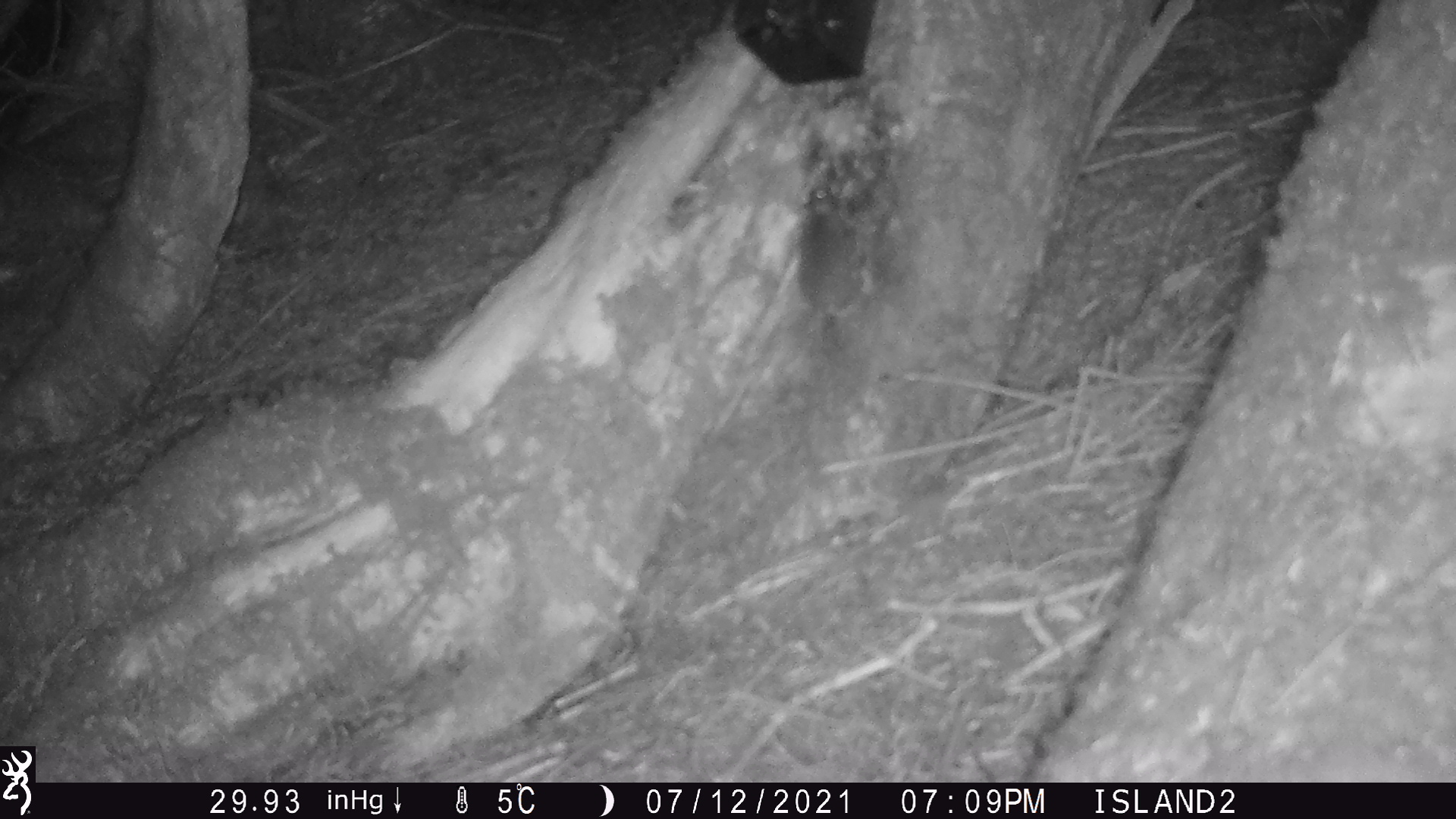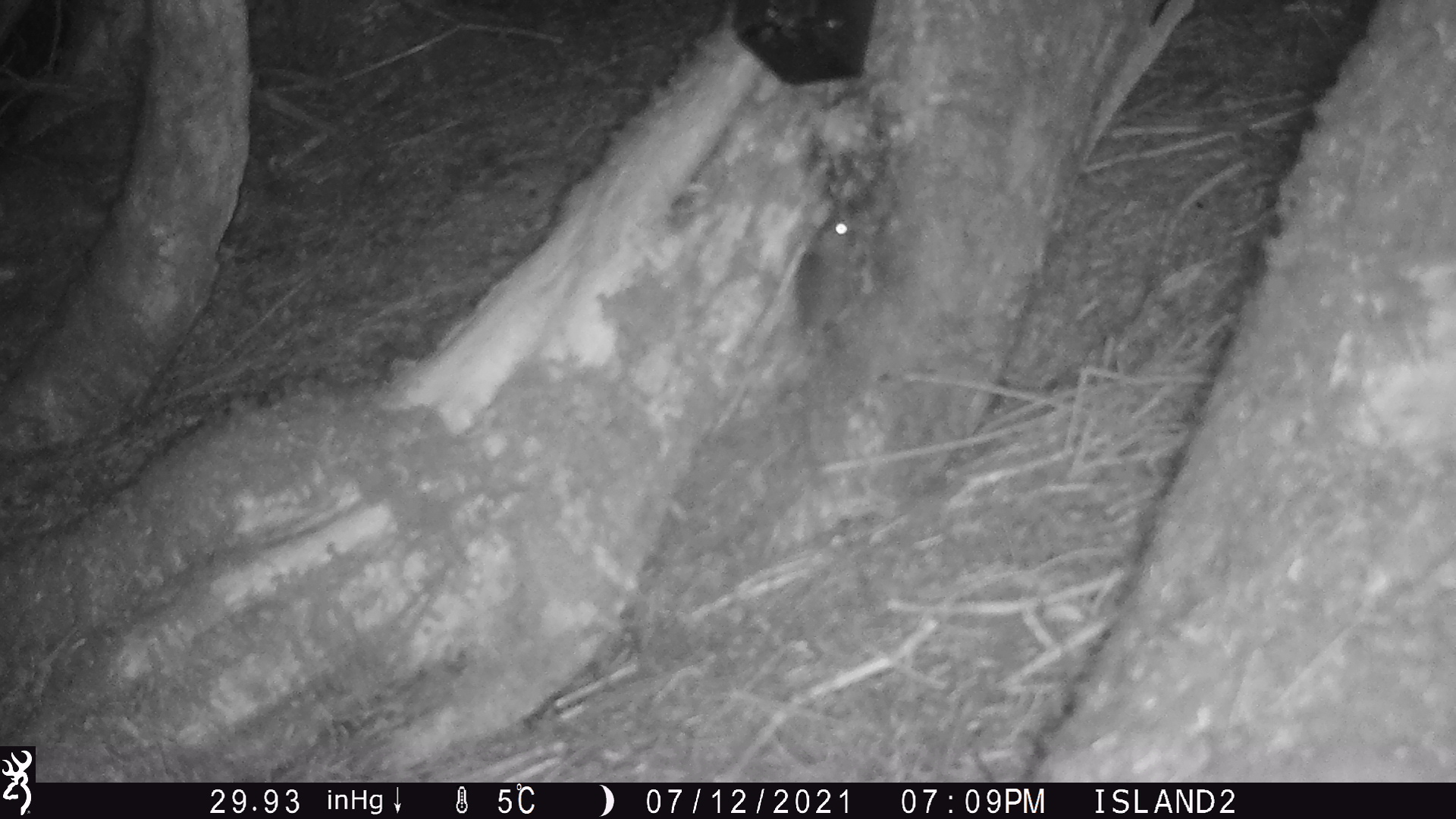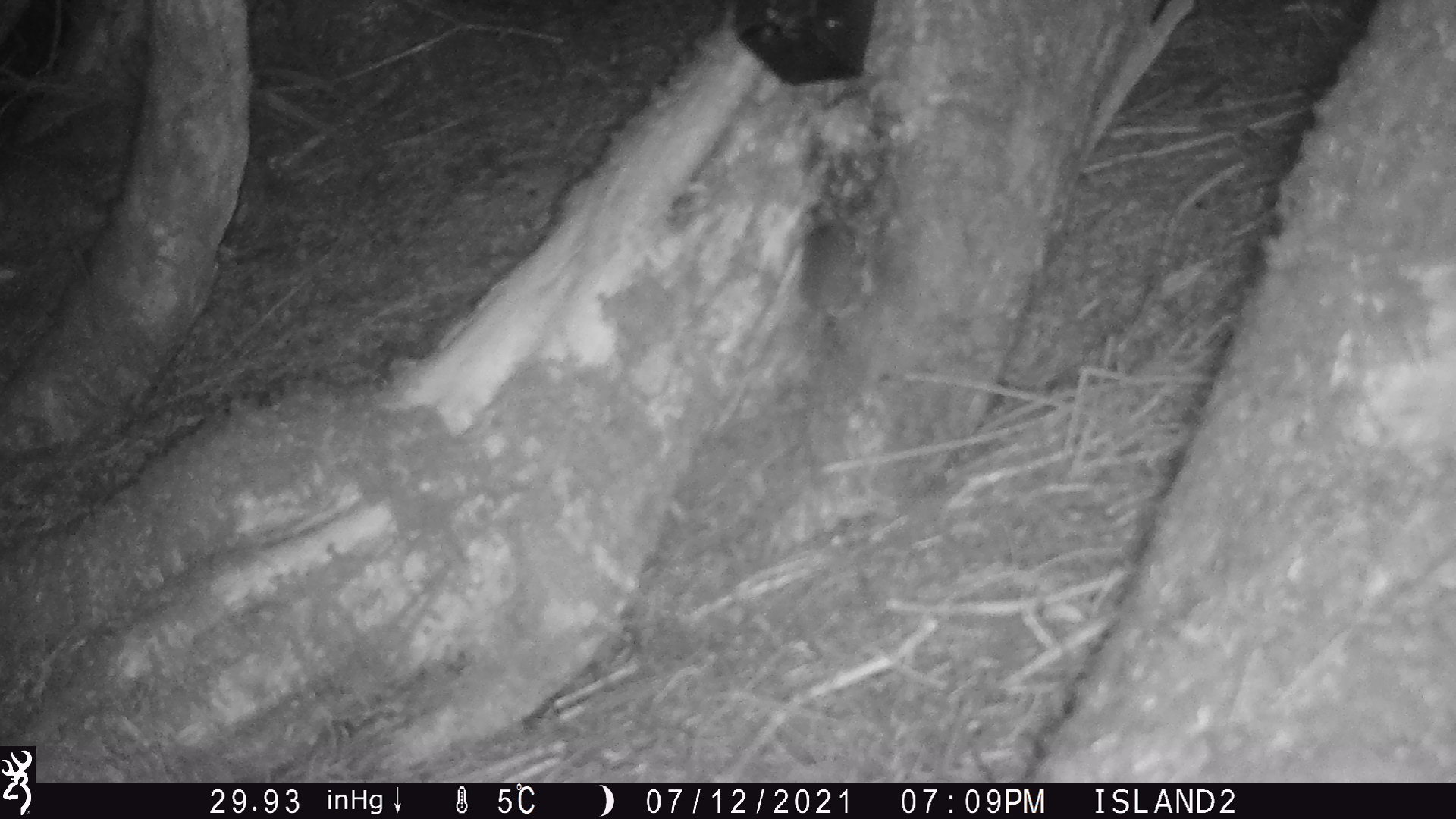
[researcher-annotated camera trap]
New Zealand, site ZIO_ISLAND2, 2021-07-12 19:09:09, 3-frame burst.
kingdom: Animalia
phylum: Chordata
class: Mammalia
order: Rodentia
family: Muridae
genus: Mus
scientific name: Mus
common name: mouse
Mouse (Mus).